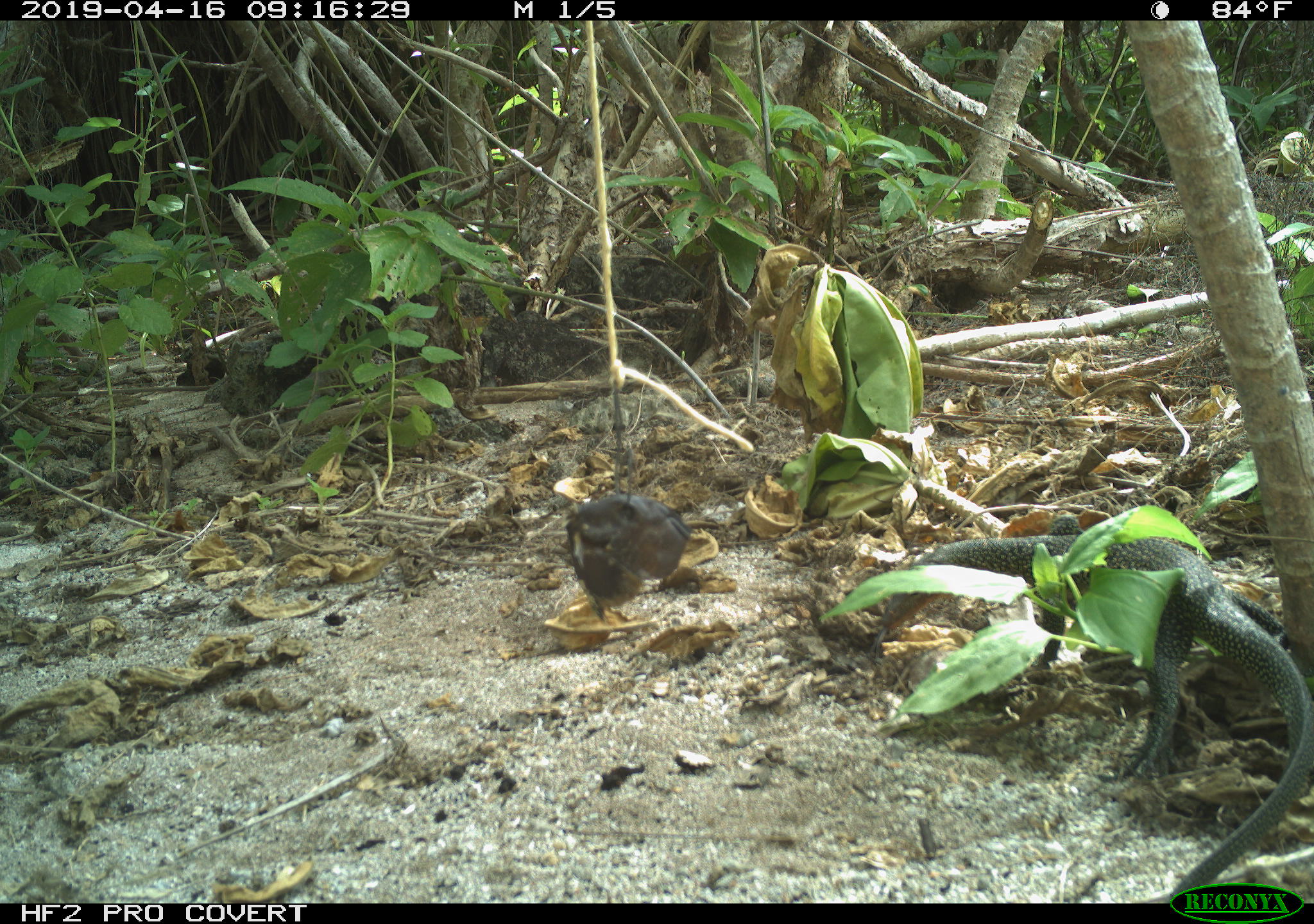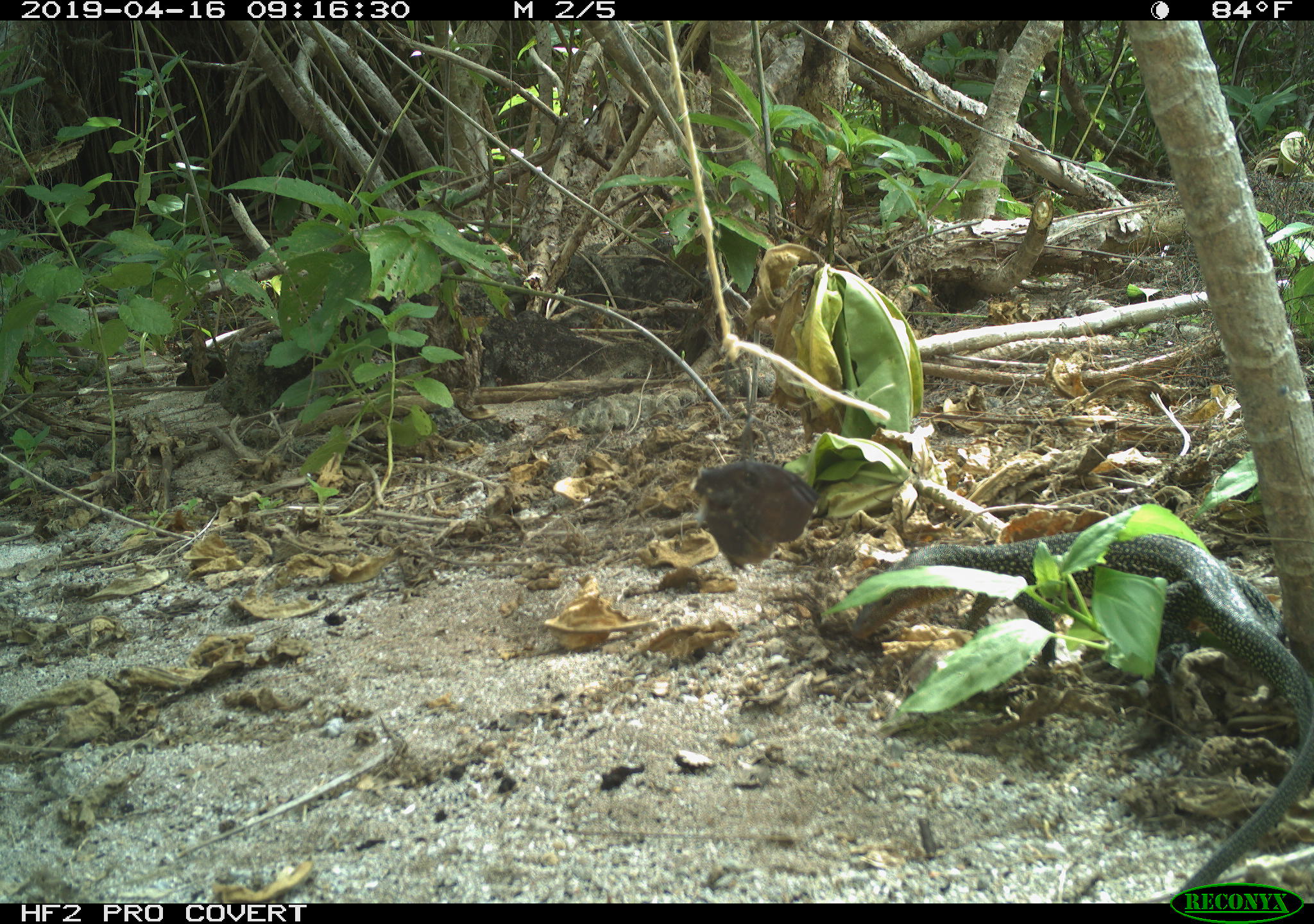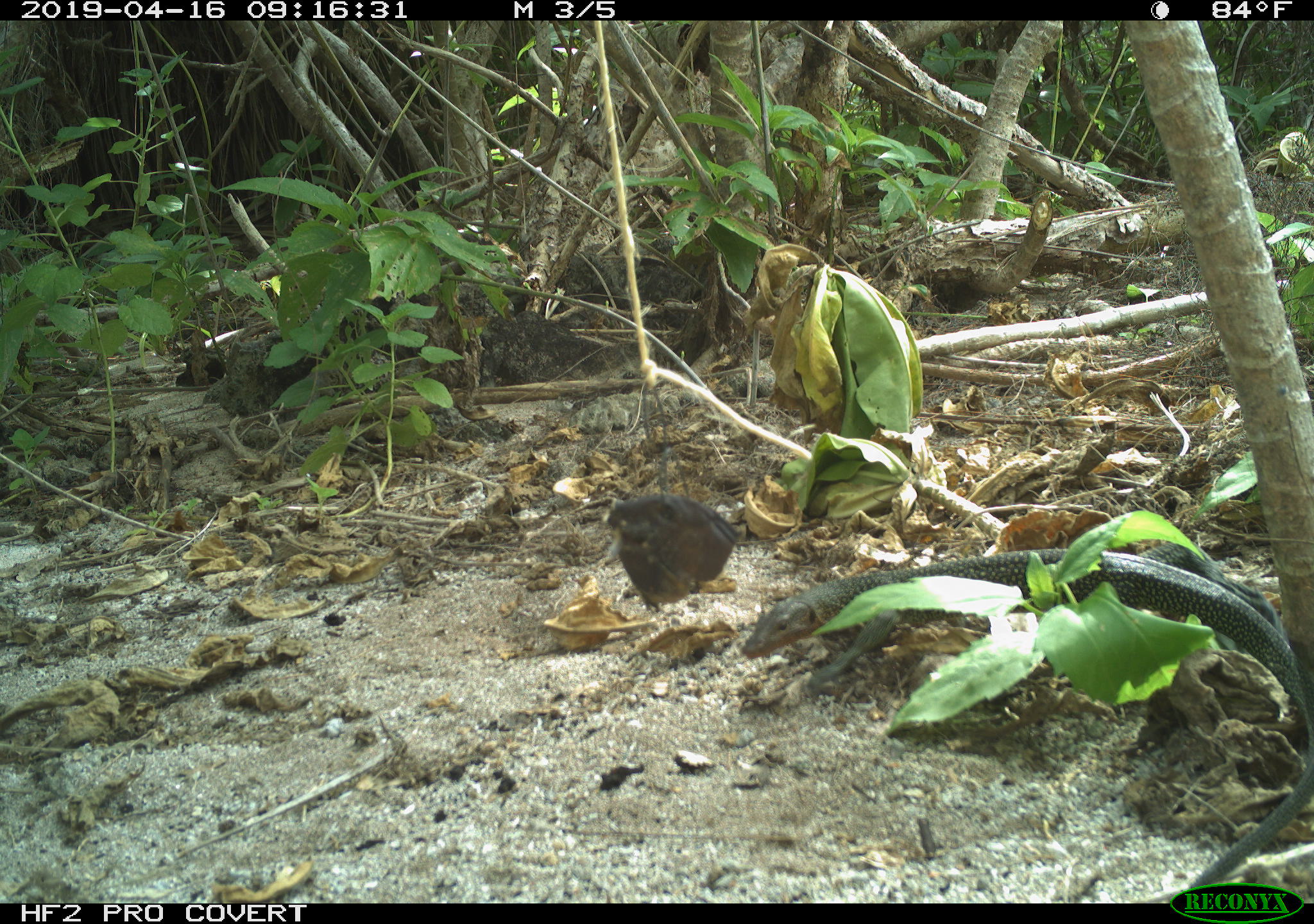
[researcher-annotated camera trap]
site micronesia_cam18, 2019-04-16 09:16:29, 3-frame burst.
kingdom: Animalia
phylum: Chordata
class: Reptilia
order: Squamata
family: Varanidae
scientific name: Varanidae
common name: monitor lizard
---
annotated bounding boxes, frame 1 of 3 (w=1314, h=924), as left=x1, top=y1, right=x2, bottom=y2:
monitor lizard: left=866, top=520, right=1314, bottom=878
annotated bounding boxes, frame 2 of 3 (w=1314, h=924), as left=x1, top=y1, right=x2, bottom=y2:
monitor lizard: left=850, top=526, right=1314, bottom=879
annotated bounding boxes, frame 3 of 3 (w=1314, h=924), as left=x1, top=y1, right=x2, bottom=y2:
monitor lizard: left=738, top=559, right=1314, bottom=882